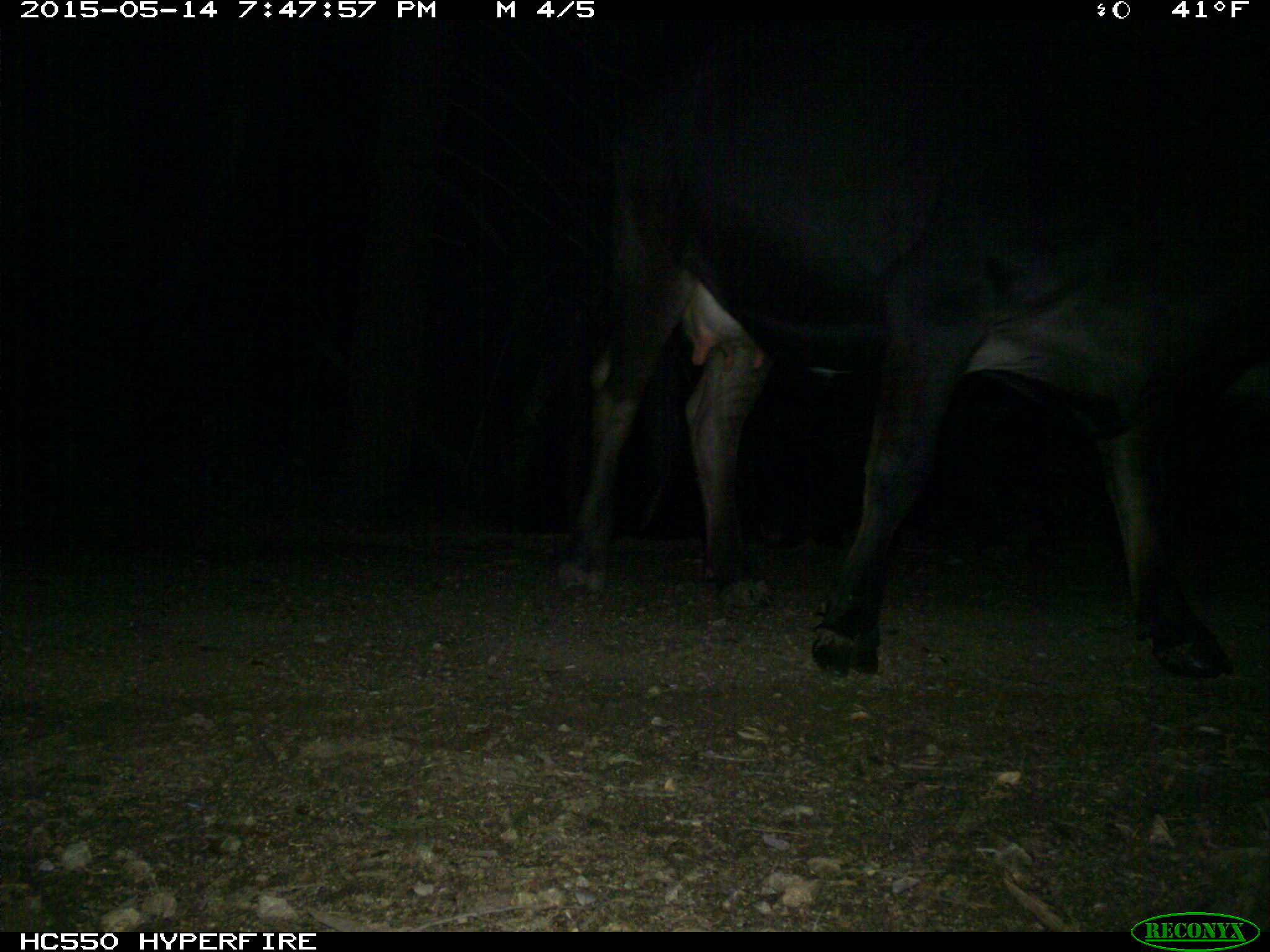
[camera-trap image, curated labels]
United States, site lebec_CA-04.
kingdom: Animalia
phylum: Chordata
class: Mammalia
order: Artiodactyla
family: Bovidae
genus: Bos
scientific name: Bos taurus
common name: domestic cow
Bos taurus (domestic cow).